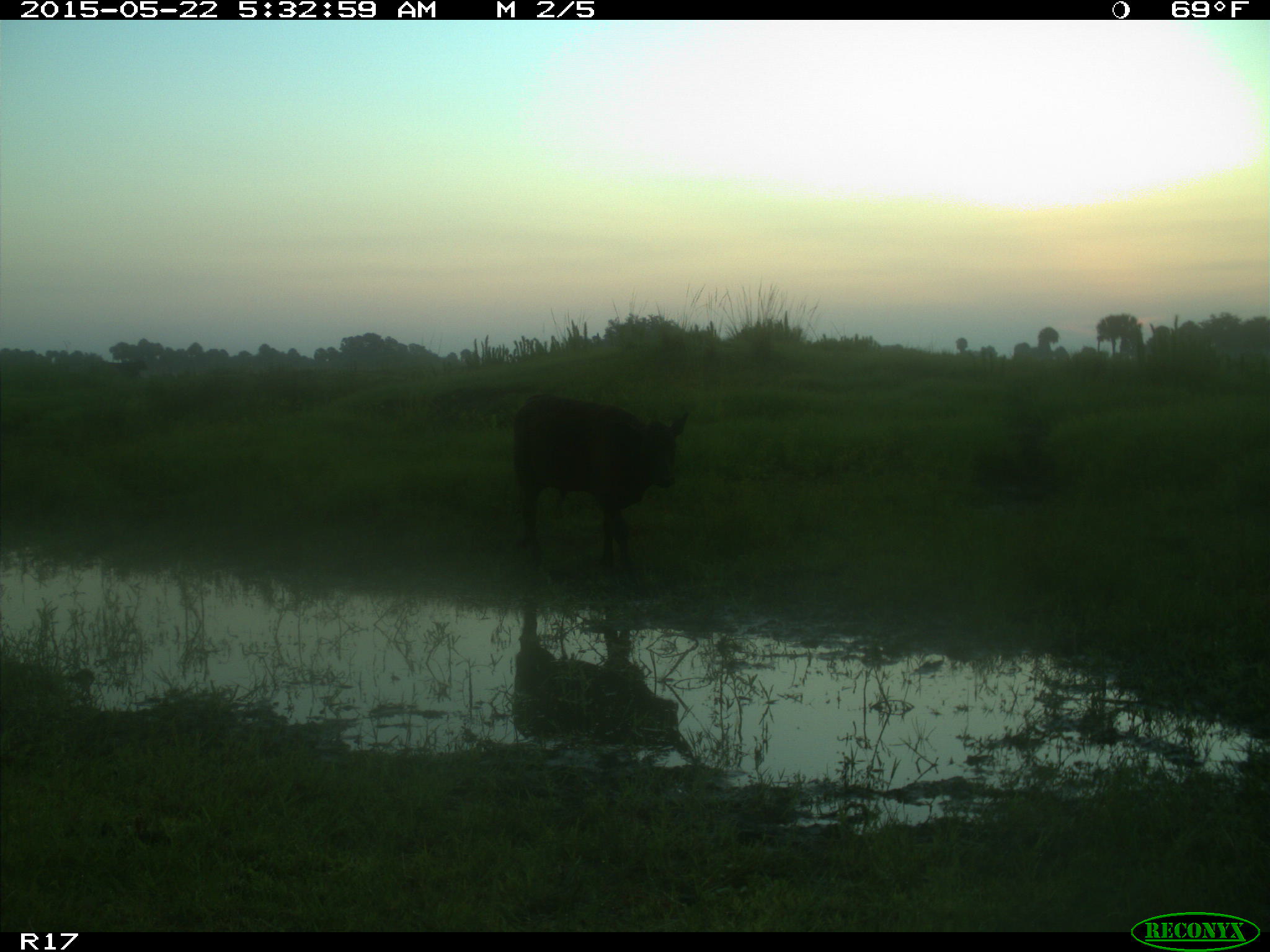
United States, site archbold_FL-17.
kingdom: Animalia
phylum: Chordata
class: Mammalia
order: Artiodactyla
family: Bovidae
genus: Bos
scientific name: Bos taurus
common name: domestic cow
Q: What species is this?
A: Bos taurus (domestic cow).